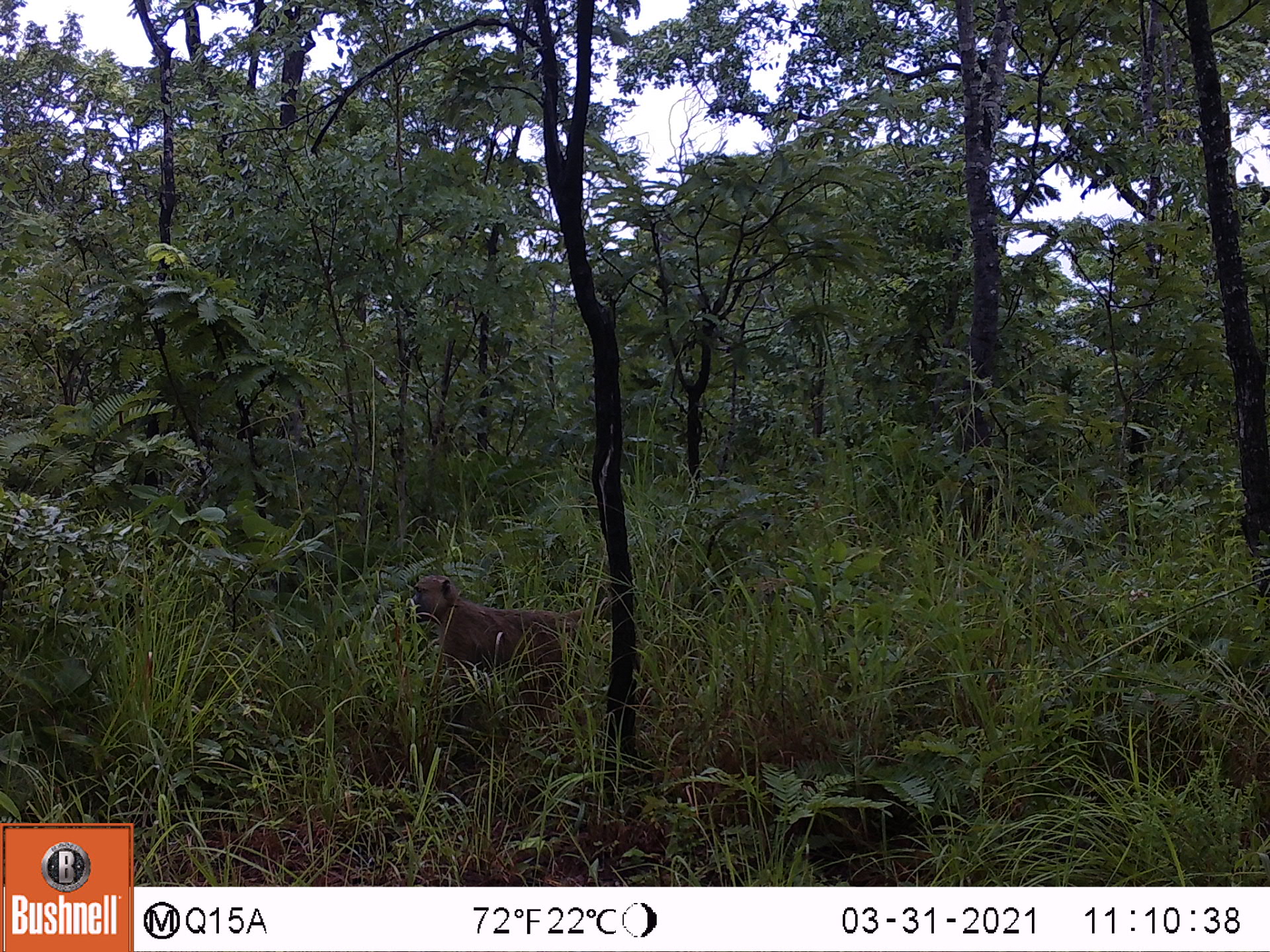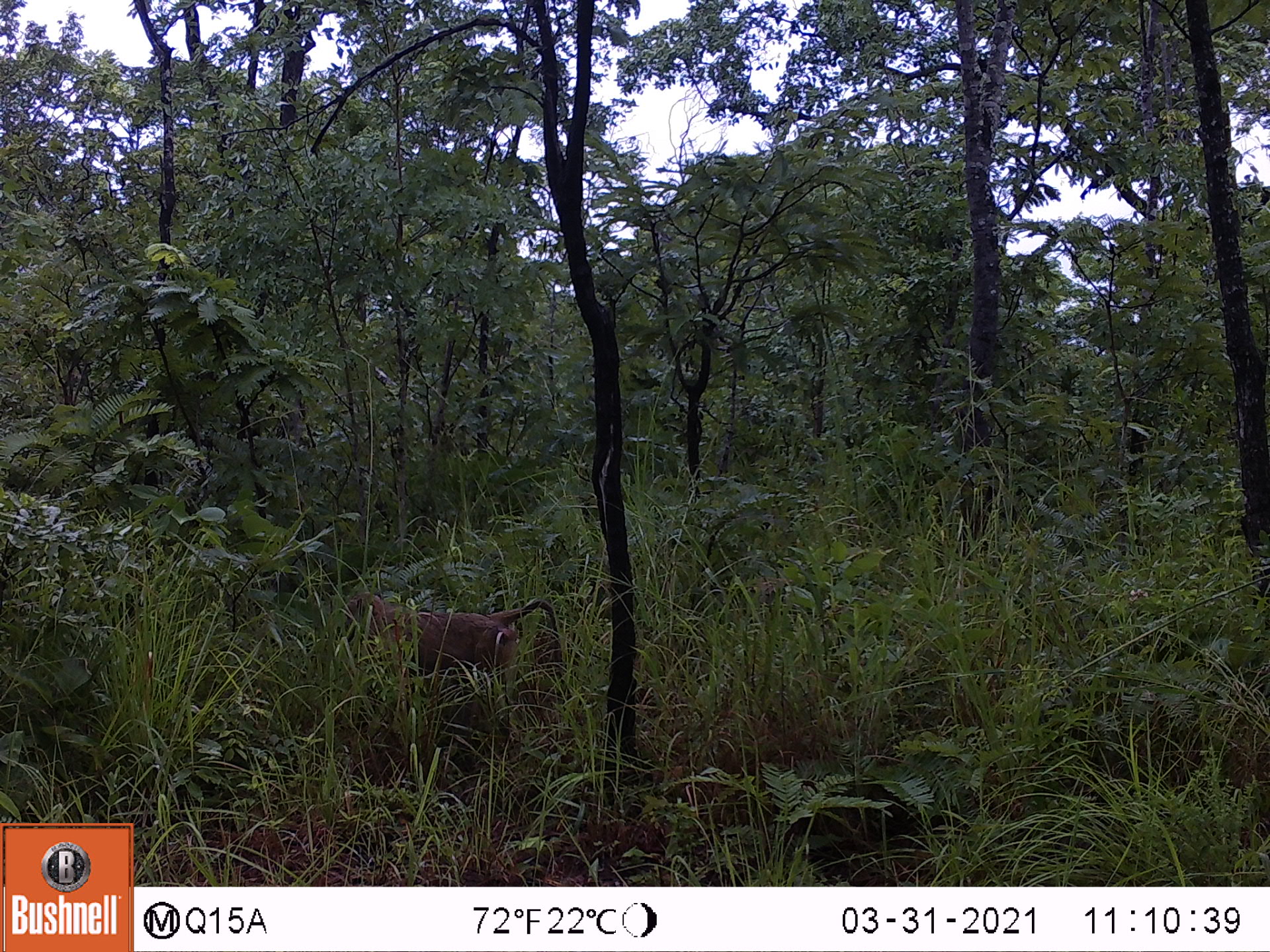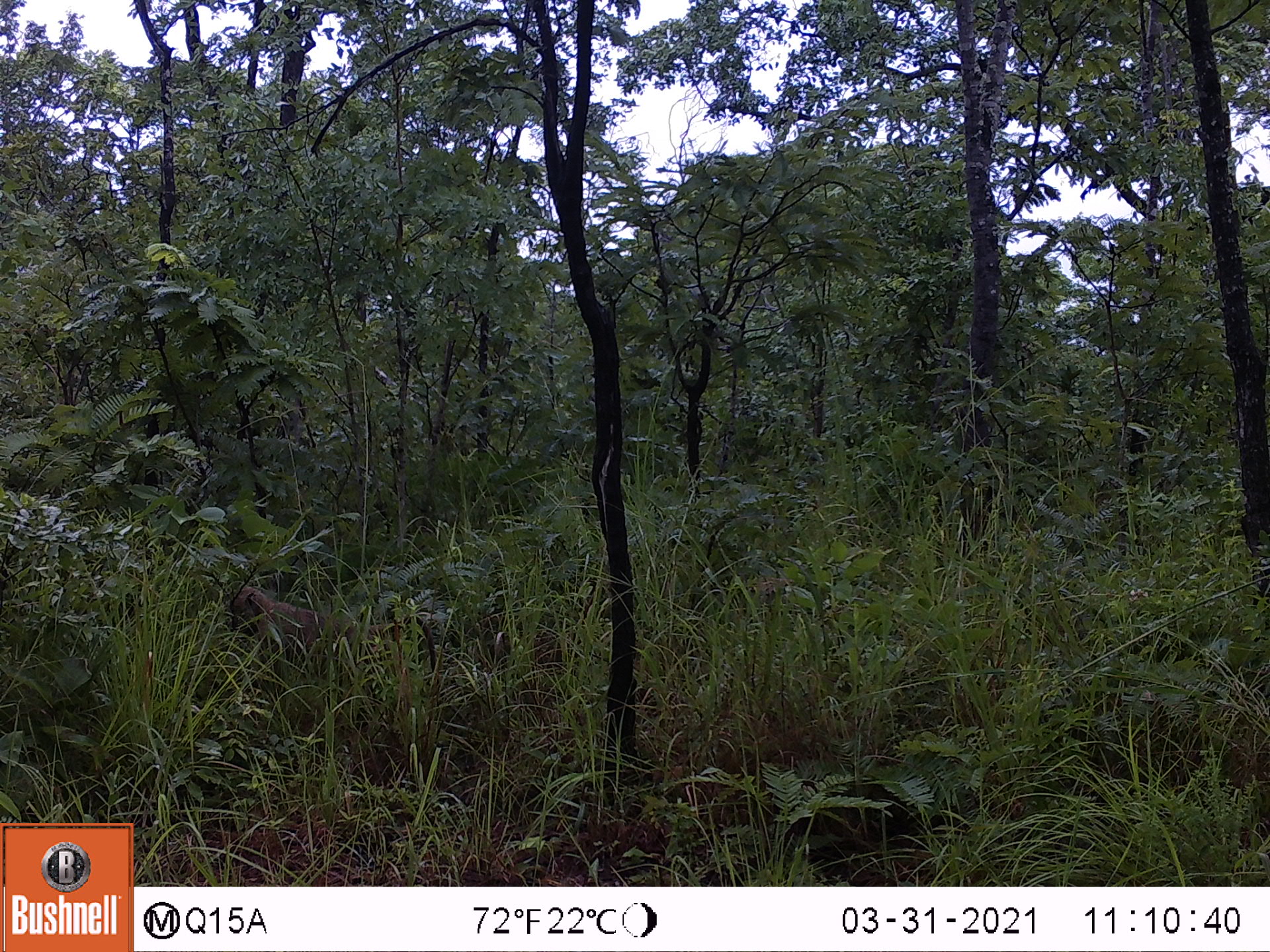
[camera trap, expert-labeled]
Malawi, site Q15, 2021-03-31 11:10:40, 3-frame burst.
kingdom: Animalia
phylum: Chordata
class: Mammalia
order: Primates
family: Cercopithecidae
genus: Papio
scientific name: Papio cynocephalus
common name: yellow baboon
Yellow baboon (Papio cynocephalus), count 1.